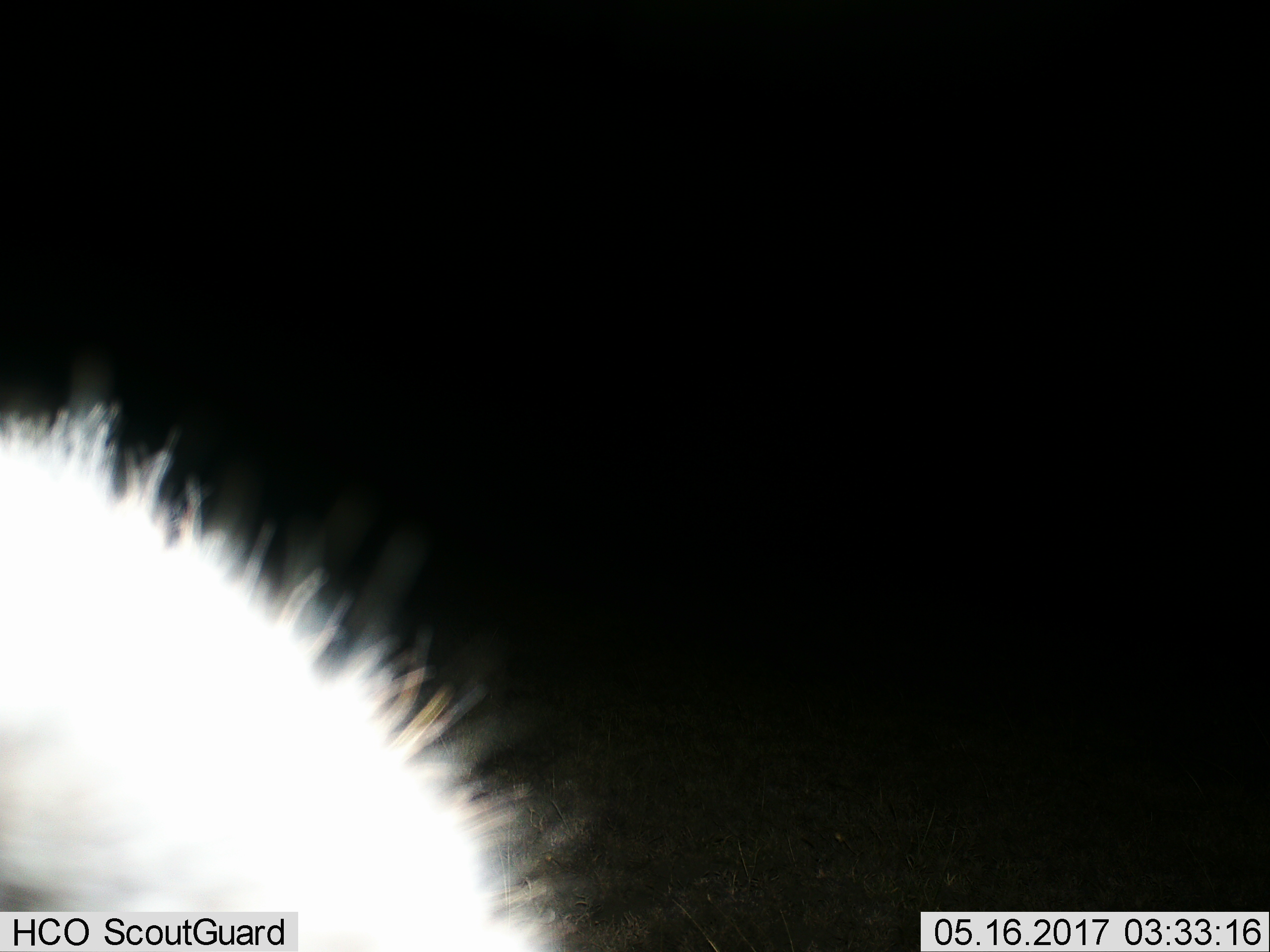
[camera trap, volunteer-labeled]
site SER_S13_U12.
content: unidentified animal